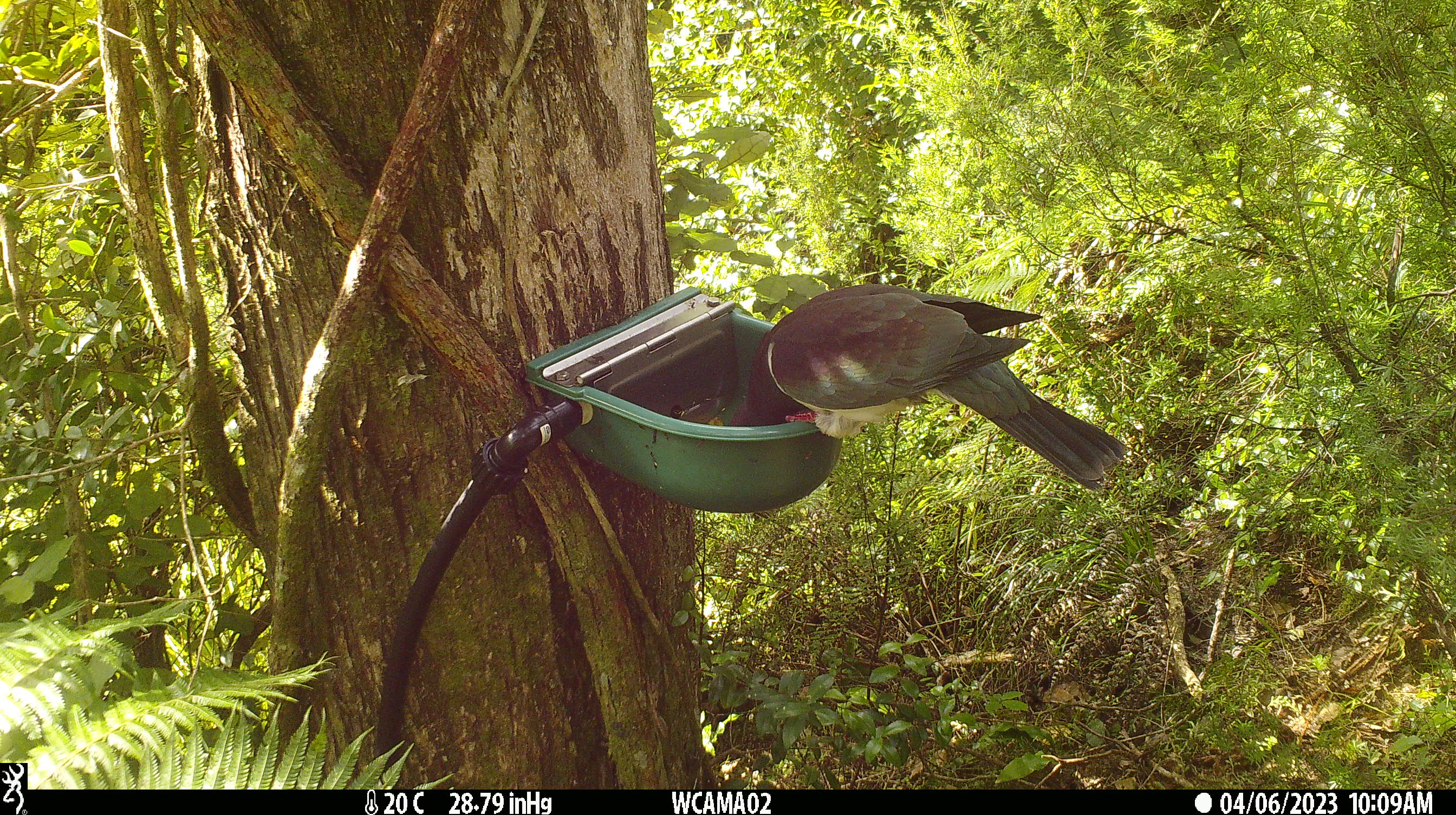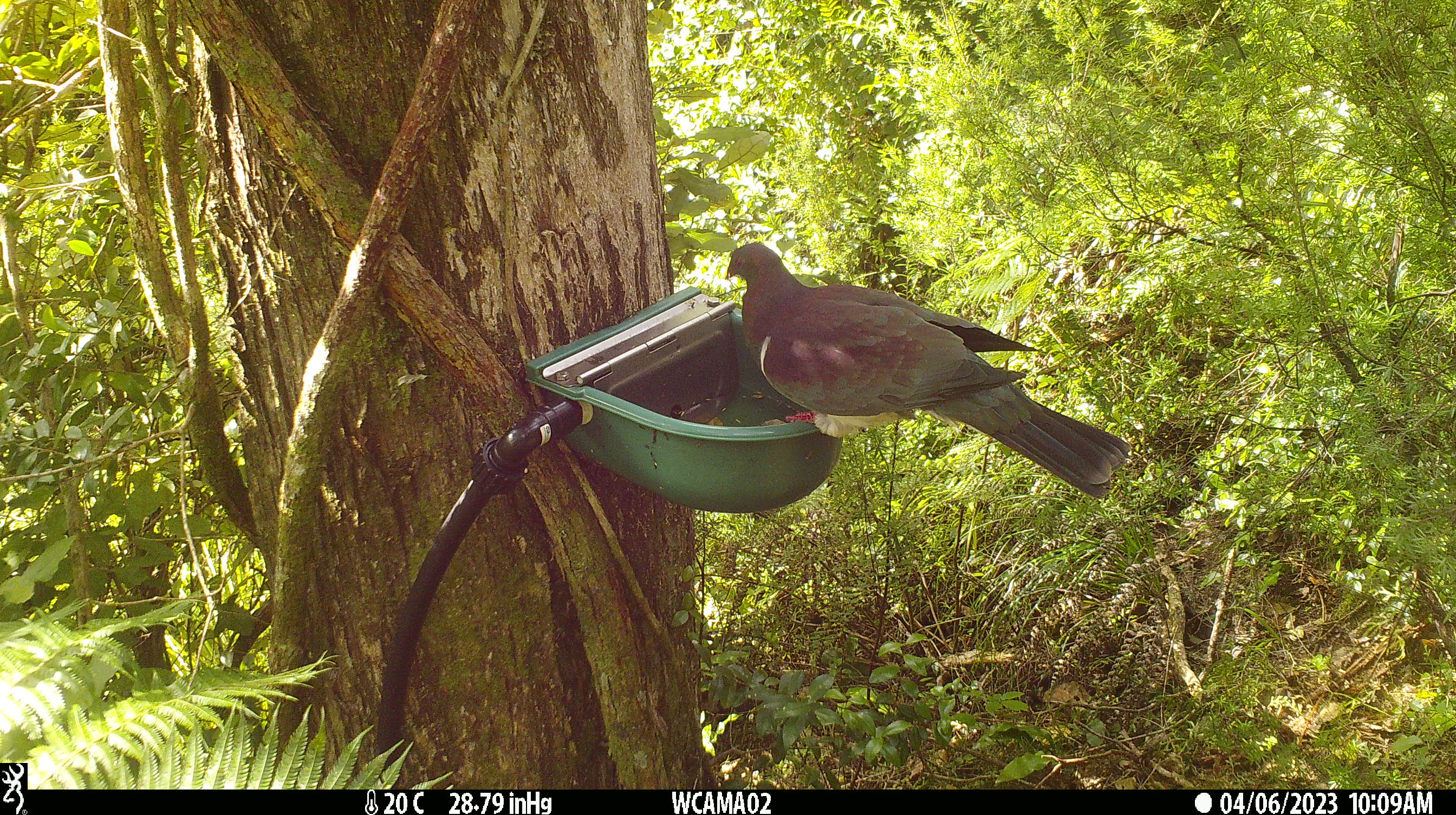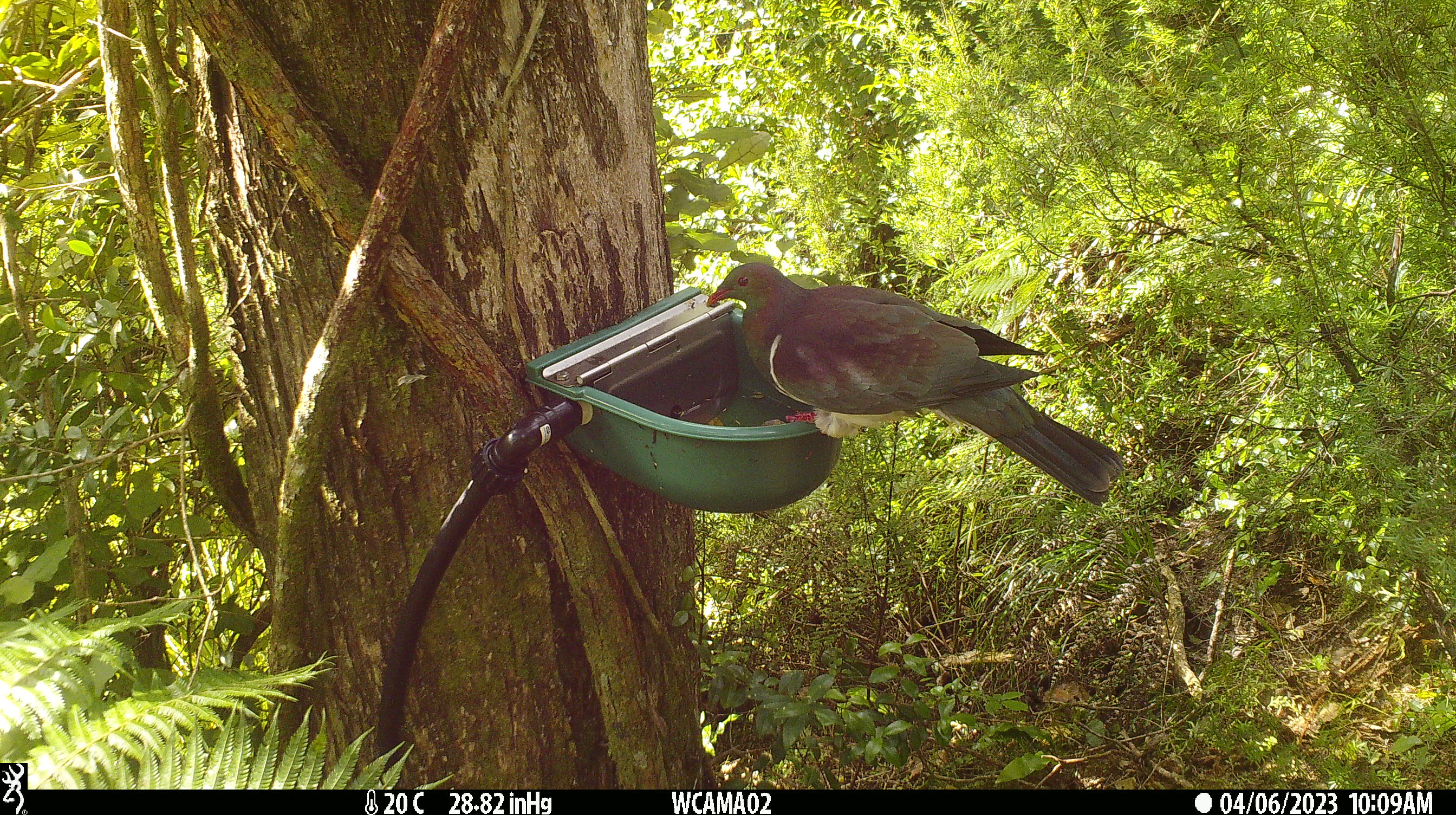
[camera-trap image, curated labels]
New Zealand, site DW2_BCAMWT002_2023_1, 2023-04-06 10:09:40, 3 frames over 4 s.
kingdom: Animalia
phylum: Chordata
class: Aves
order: Columbiformes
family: Columbidae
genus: Hemiphaga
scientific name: Hemiphaga novaeseelandiae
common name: new zealand pigeon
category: kereru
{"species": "kereru (new zealand pigeon) (Hemiphaga novaeseelandiae)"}